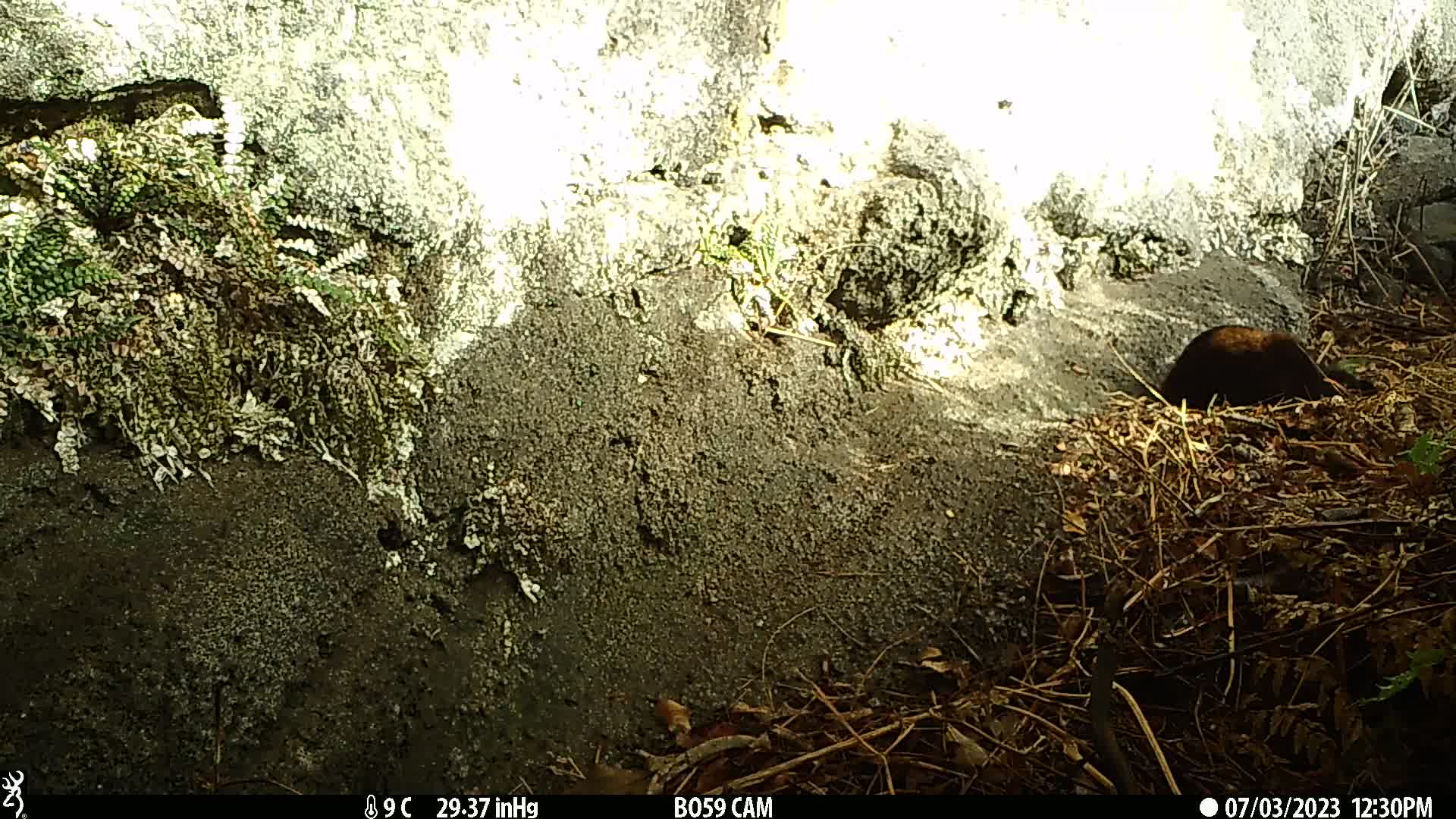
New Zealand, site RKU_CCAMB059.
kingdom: Animalia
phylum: Chordata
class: Mammalia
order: Carnivora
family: Felidae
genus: Felis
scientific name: Felis catus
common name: domestic cat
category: cat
Cat (domestic cat) (Felis catus).